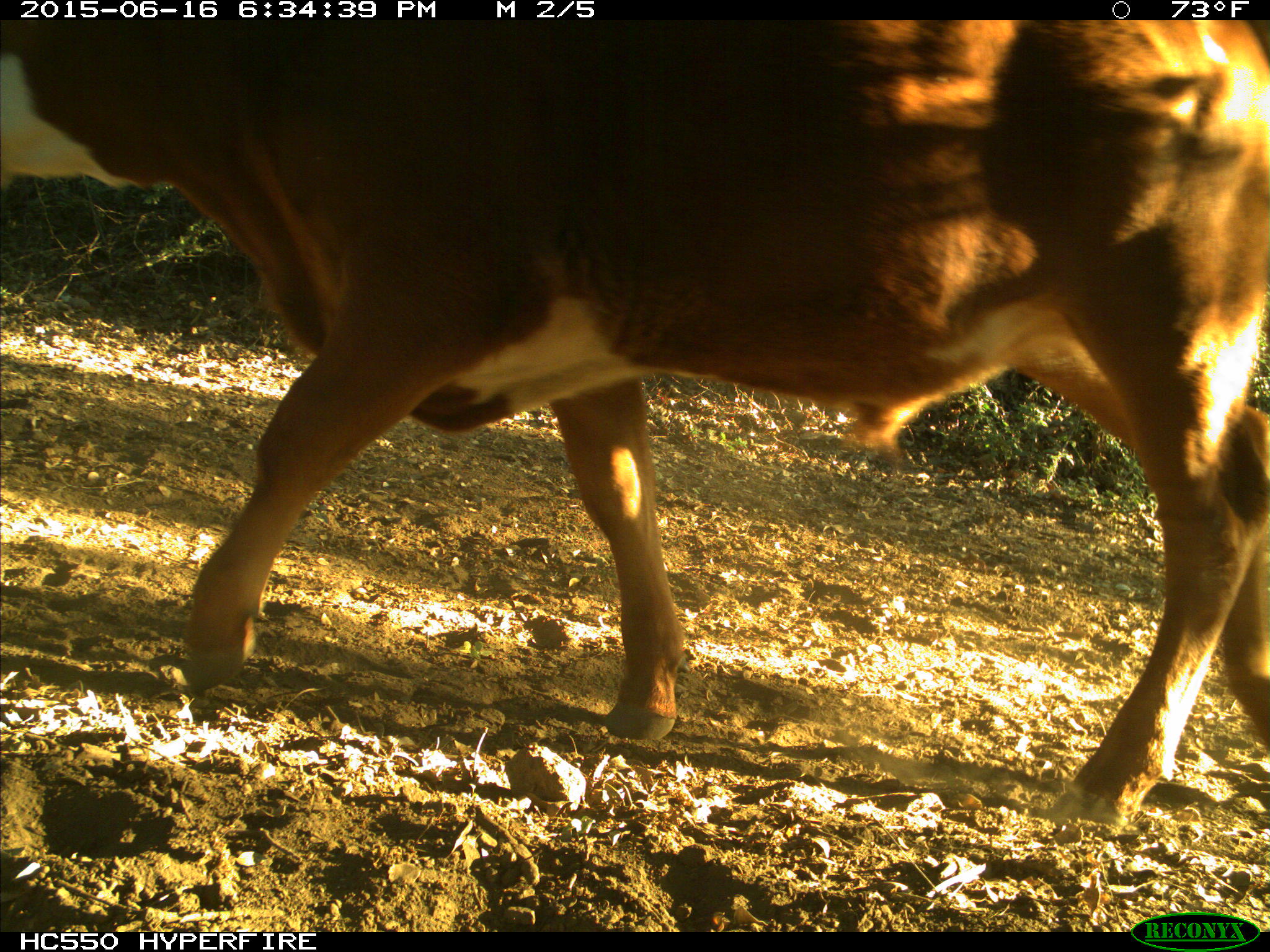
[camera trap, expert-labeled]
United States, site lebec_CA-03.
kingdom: Animalia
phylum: Chordata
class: Mammalia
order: Artiodactyla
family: Bovidae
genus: Bos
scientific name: Bos taurus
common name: domestic cow